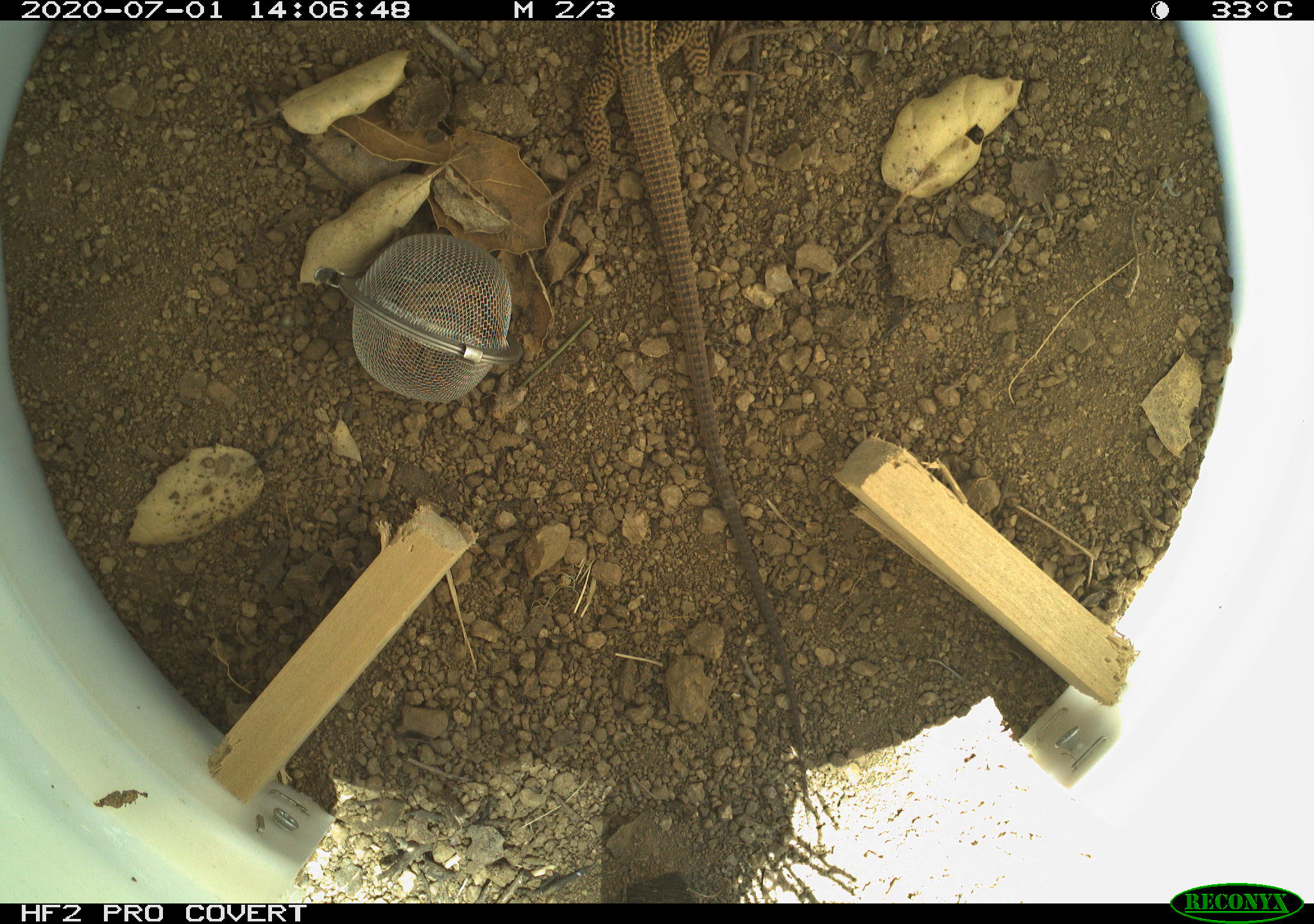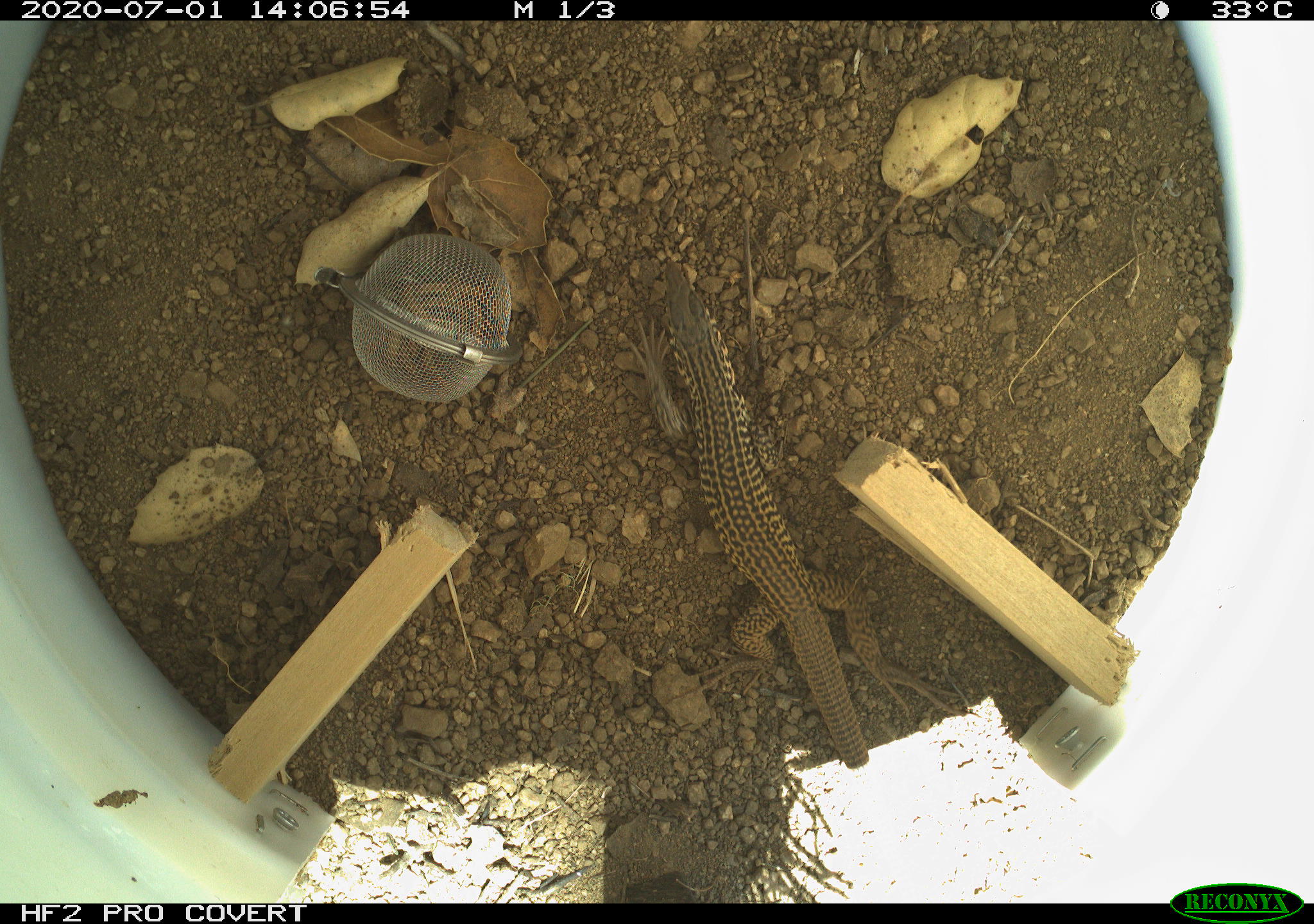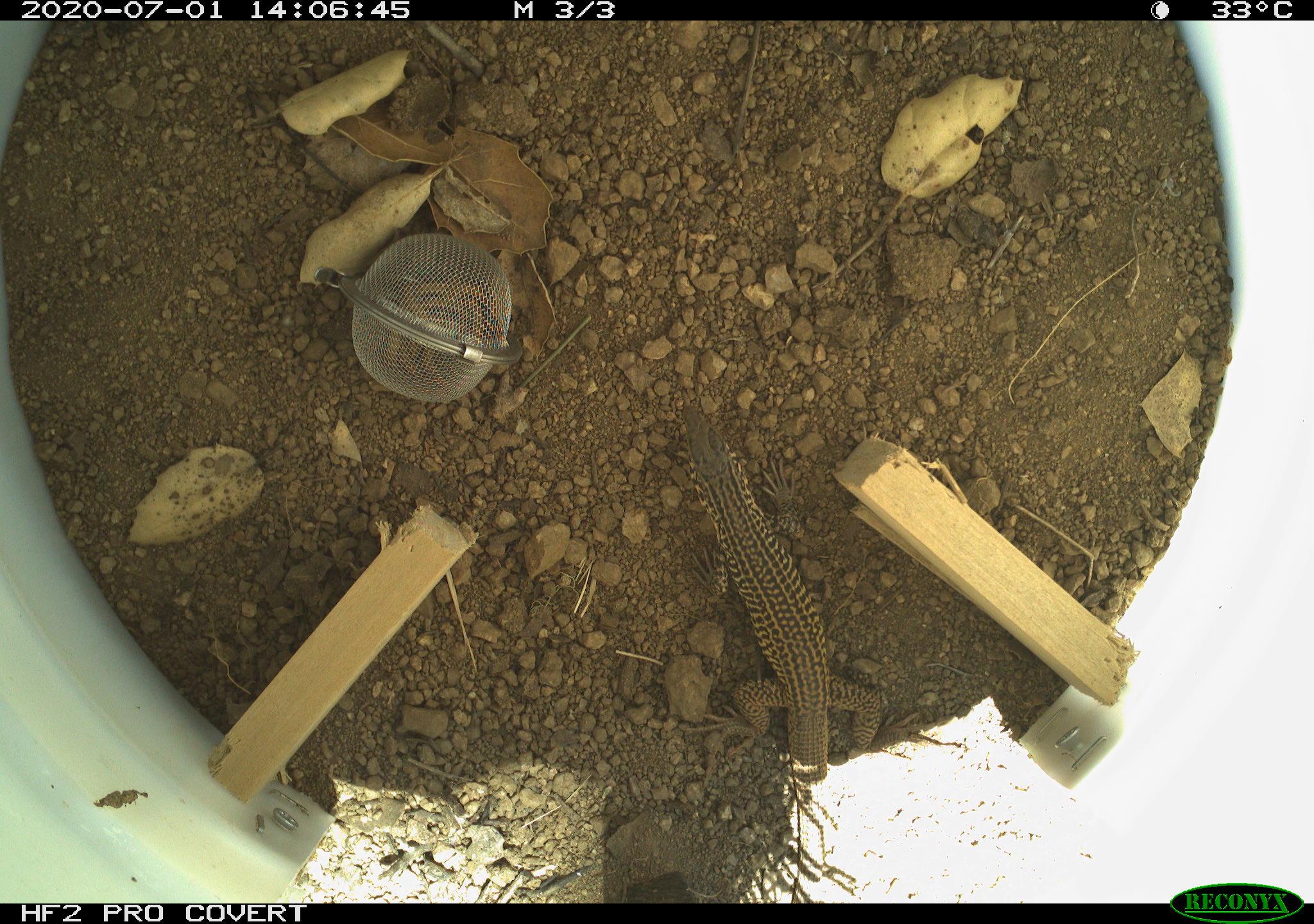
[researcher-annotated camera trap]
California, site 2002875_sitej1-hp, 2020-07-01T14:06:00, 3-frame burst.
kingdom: Animalia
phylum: Chordata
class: Reptilia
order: Squamata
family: Teiidae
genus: Aspidoscelis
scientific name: Aspidoscelis tigris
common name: western whiptail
Western whiptail (Aspidoscelis tigris).